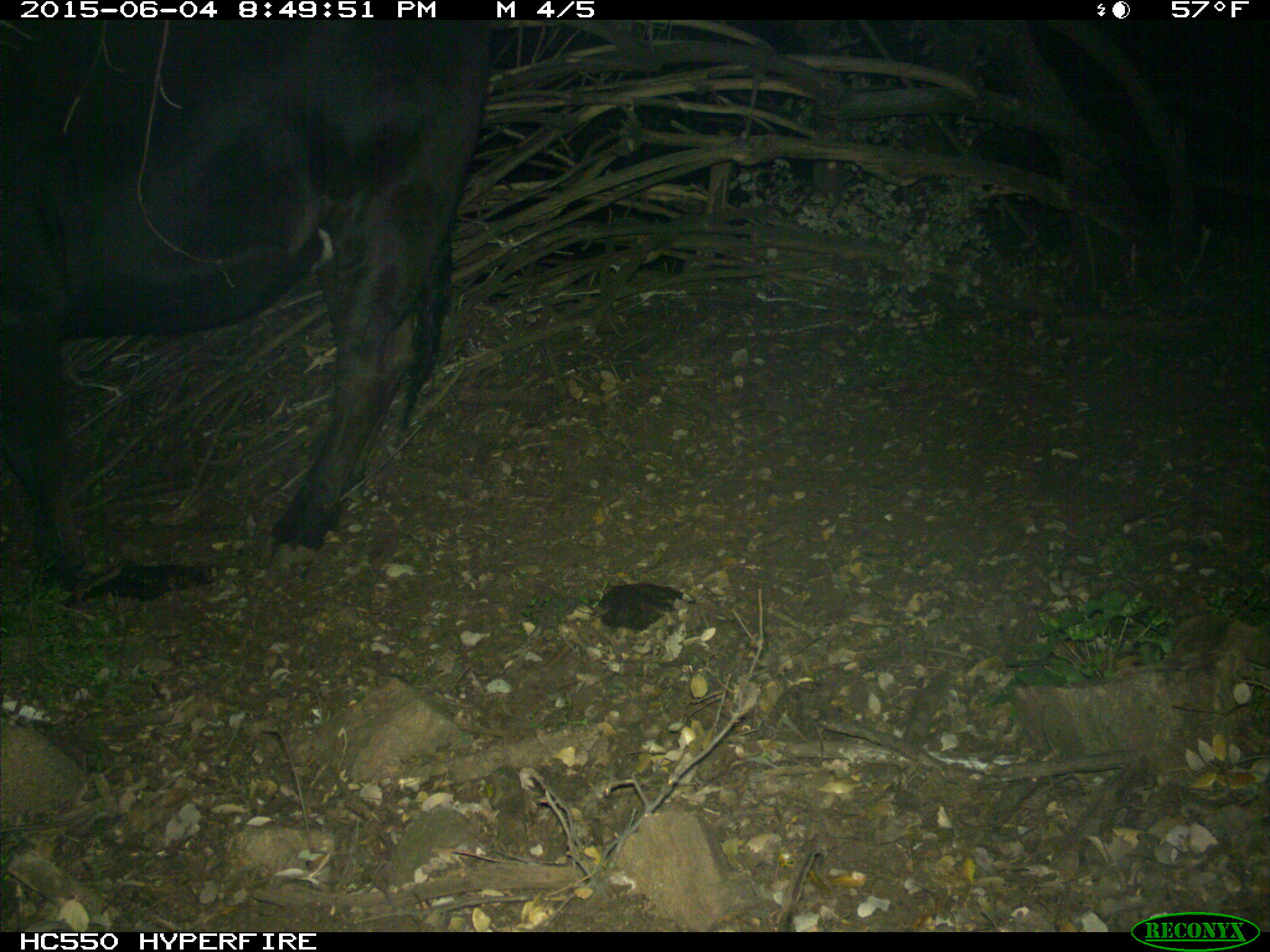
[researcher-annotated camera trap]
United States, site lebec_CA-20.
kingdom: Animalia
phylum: Chordata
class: Mammalia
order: Artiodactyla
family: Bovidae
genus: Bos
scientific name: Bos taurus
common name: domestic cow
Bos taurus (domestic cow).